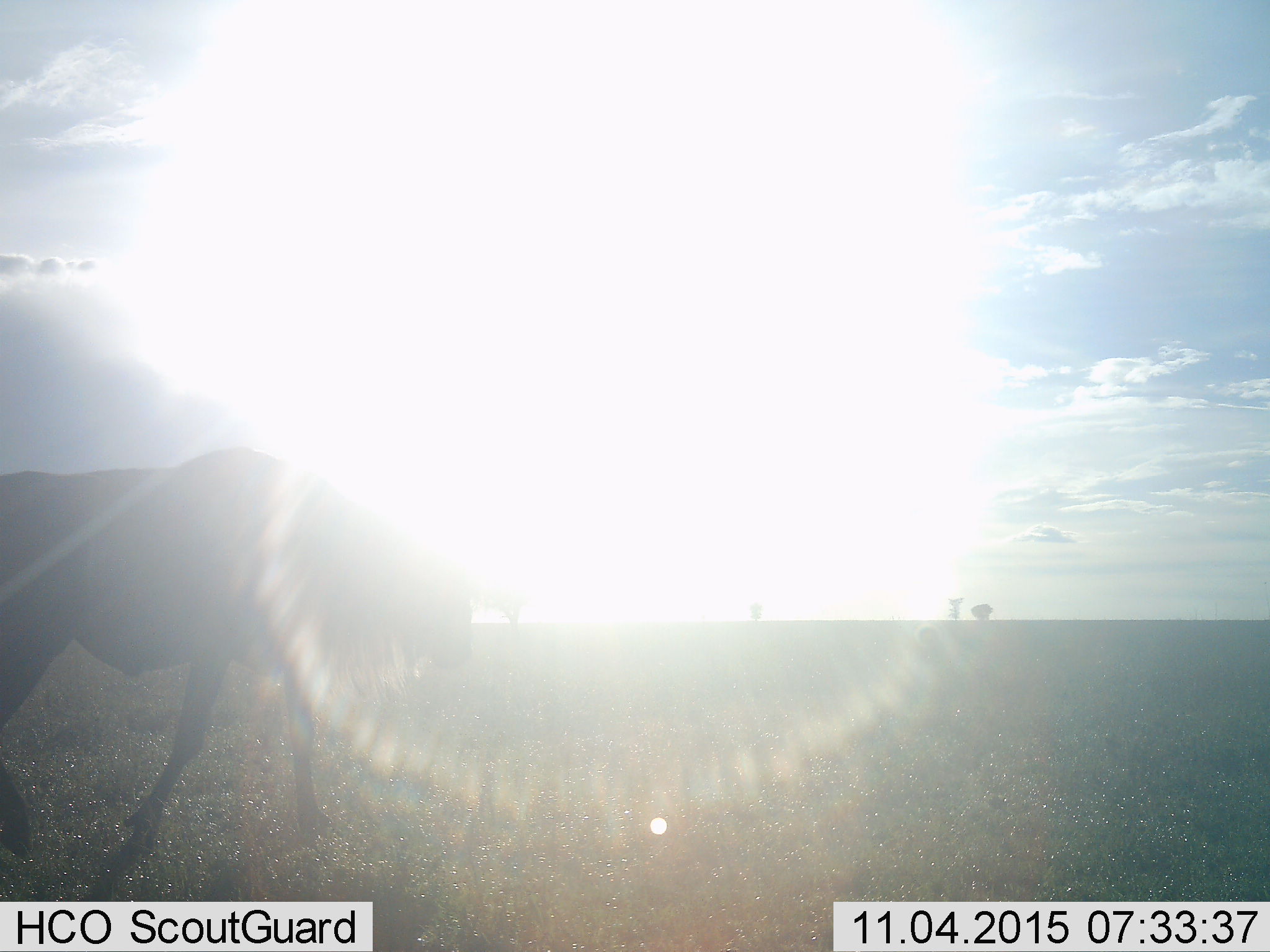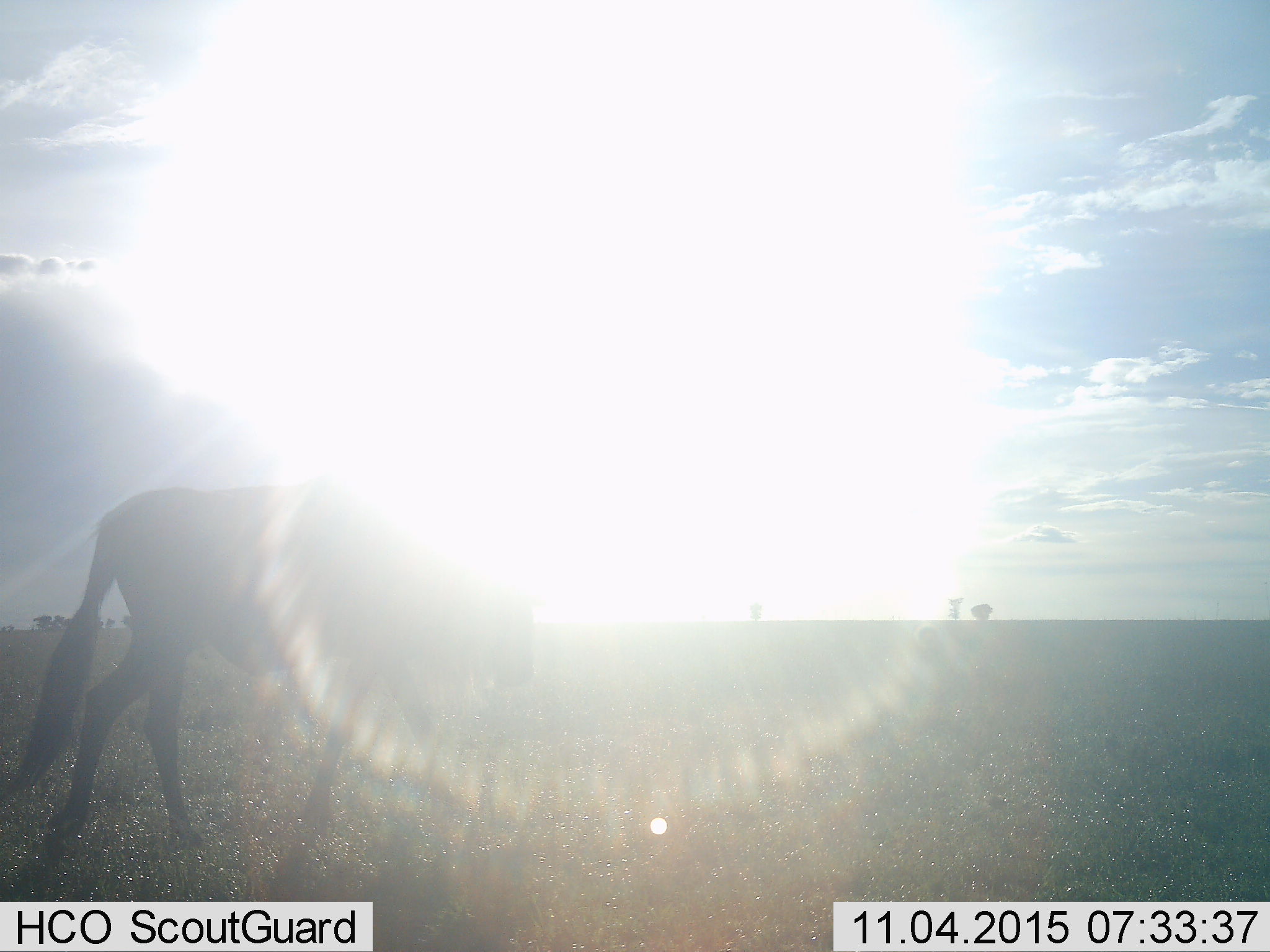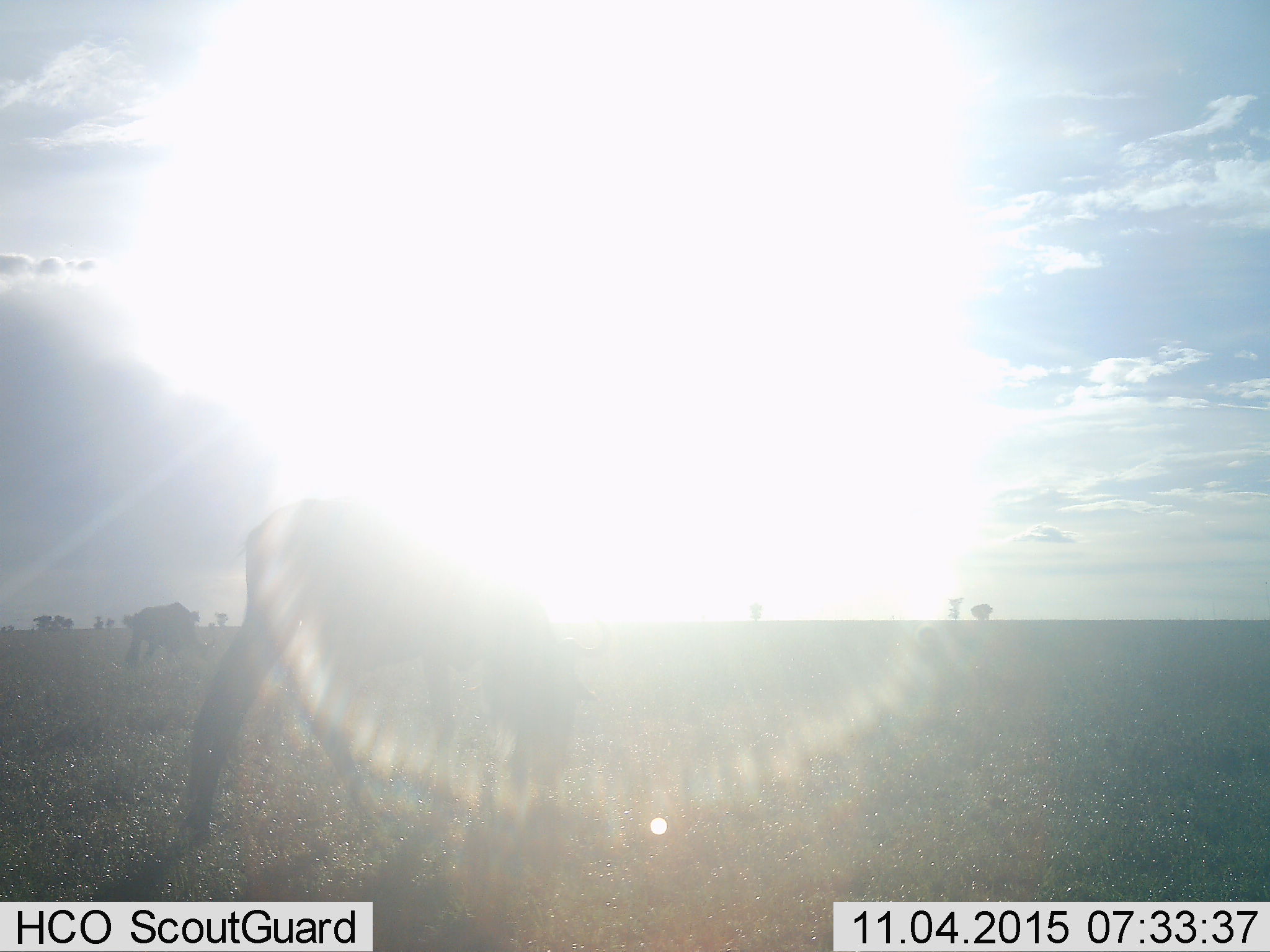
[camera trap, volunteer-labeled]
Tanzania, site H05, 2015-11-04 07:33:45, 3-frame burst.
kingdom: Animalia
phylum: Chordata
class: Mammalia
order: Artiodactyla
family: Bovidae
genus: Connochaetes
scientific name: Connochaetes taurinus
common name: blue wildebeest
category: wildebeest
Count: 2.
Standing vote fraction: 14%.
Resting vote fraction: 0%.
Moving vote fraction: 100%.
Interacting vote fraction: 0%.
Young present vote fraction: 0%.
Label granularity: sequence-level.